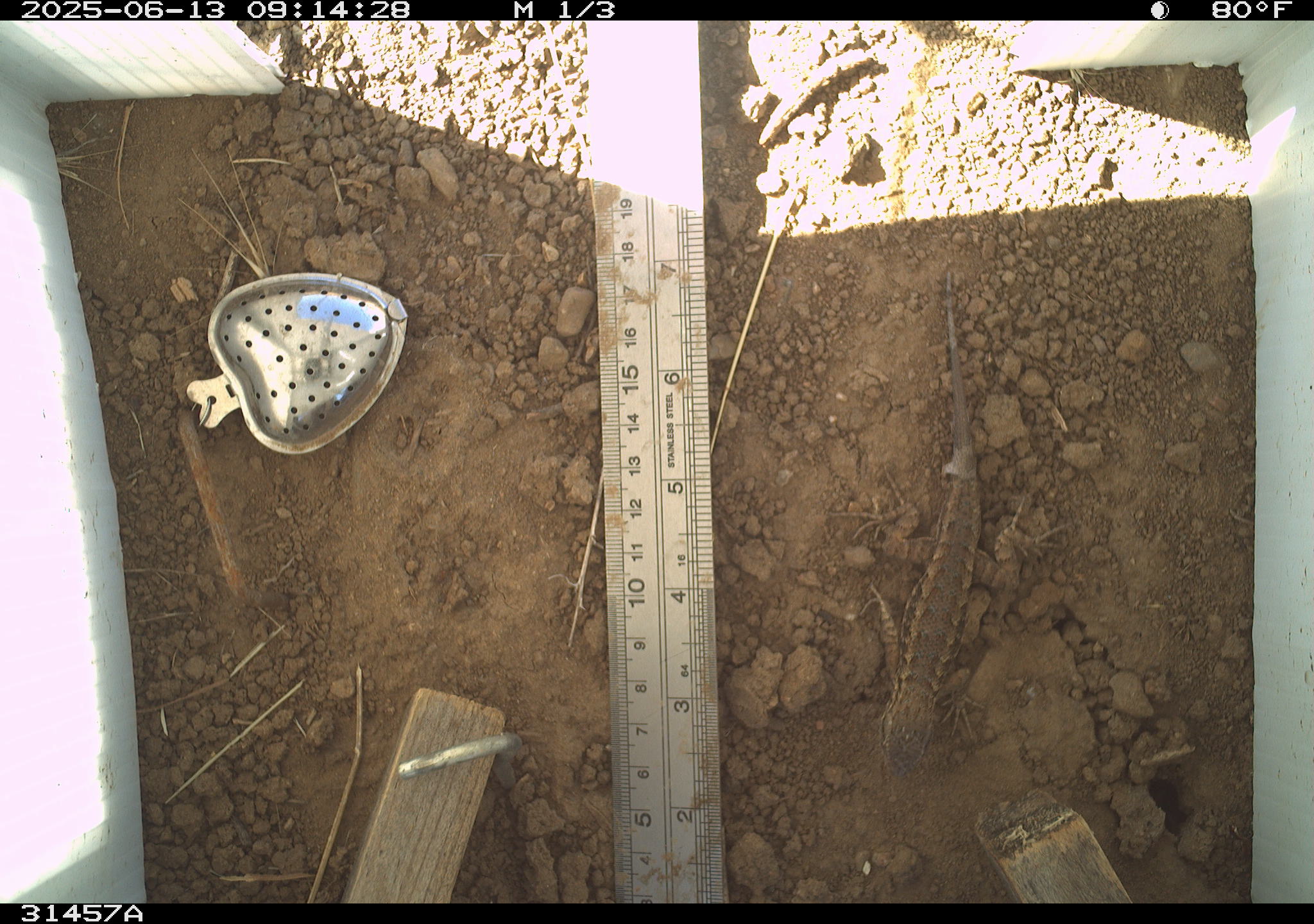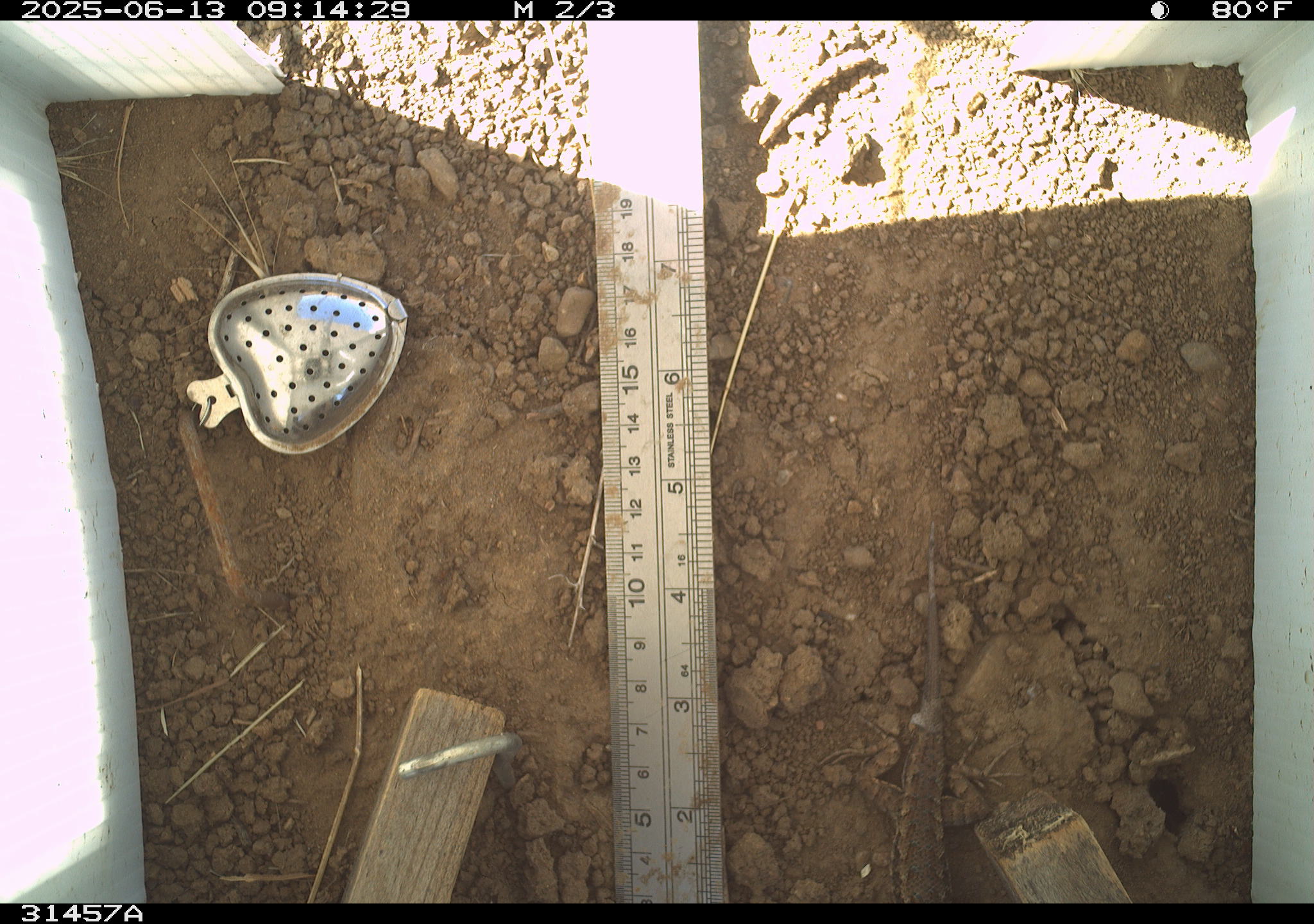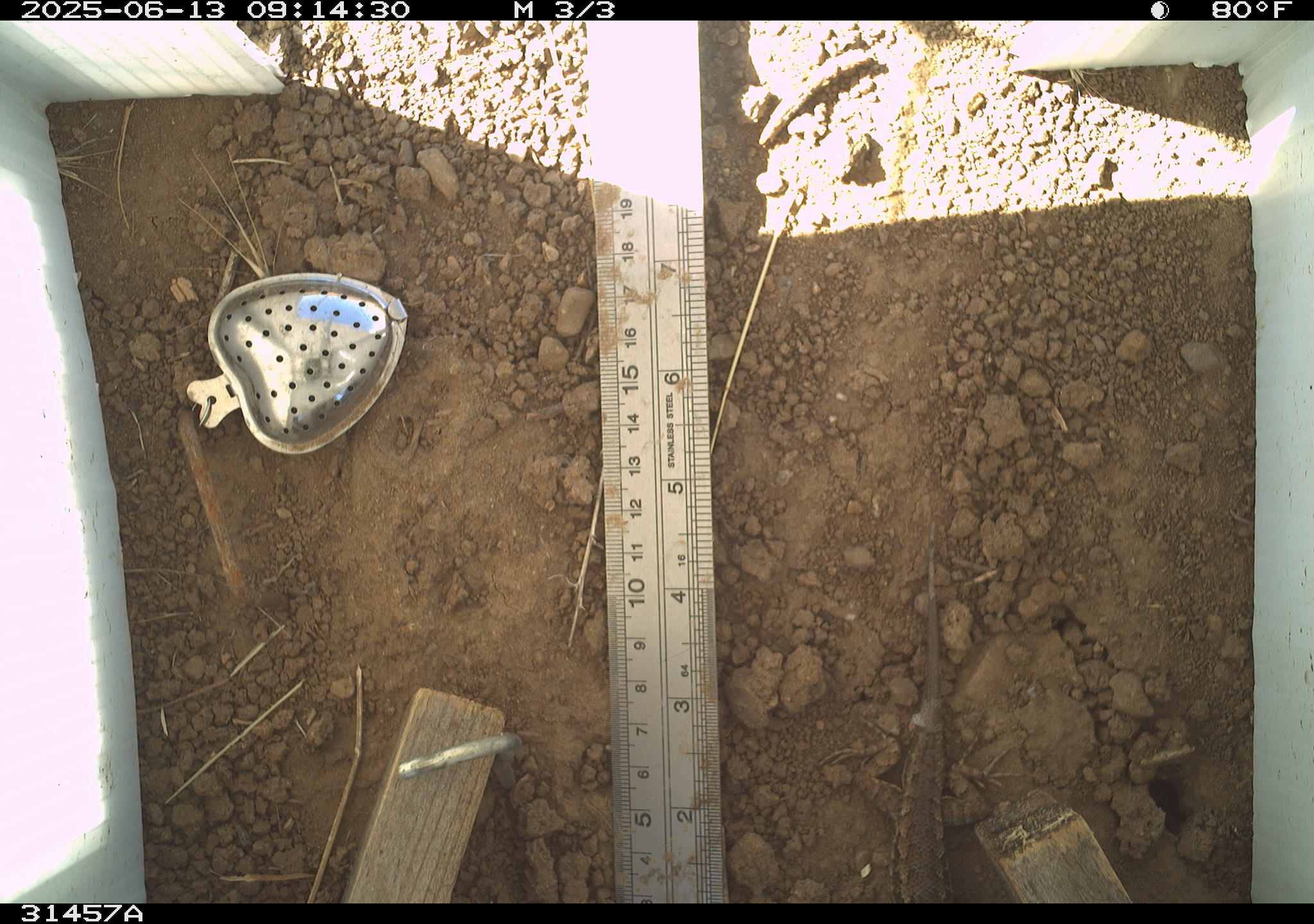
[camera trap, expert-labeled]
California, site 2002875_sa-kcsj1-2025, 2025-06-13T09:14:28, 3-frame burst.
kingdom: Animalia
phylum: Chordata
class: Reptilia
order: Squamata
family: Phrynosomatidae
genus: Sceloporus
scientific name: Sceloporus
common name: spiny lizards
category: sceloporus species